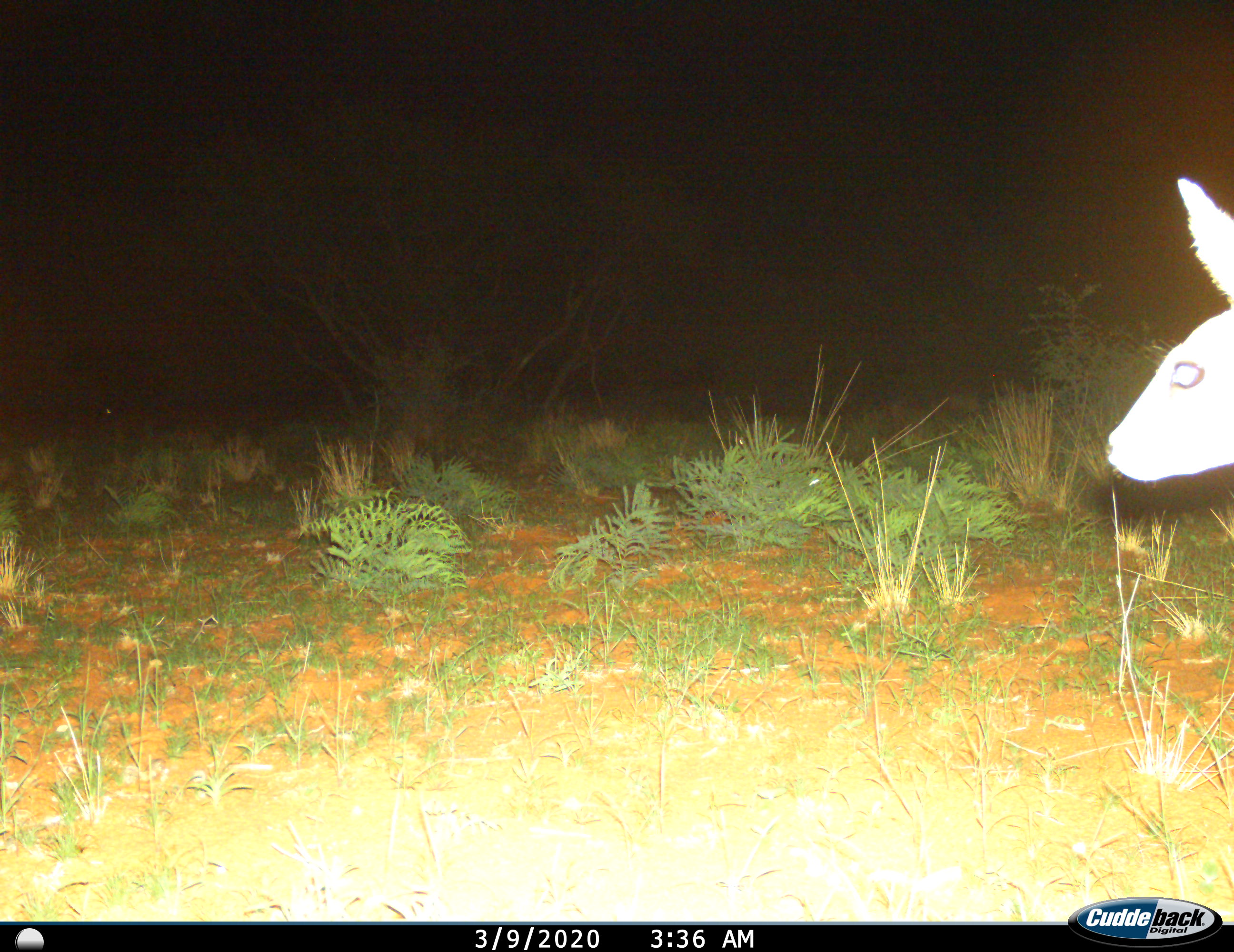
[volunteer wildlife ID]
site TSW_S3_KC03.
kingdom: Animalia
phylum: Chordata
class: Mammalia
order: Artiodactyla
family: Bovidae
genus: Raphicerus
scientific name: Raphicerus campestris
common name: steenbok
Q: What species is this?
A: Steenbok (Raphicerus campestris).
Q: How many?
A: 1.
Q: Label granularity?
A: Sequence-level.